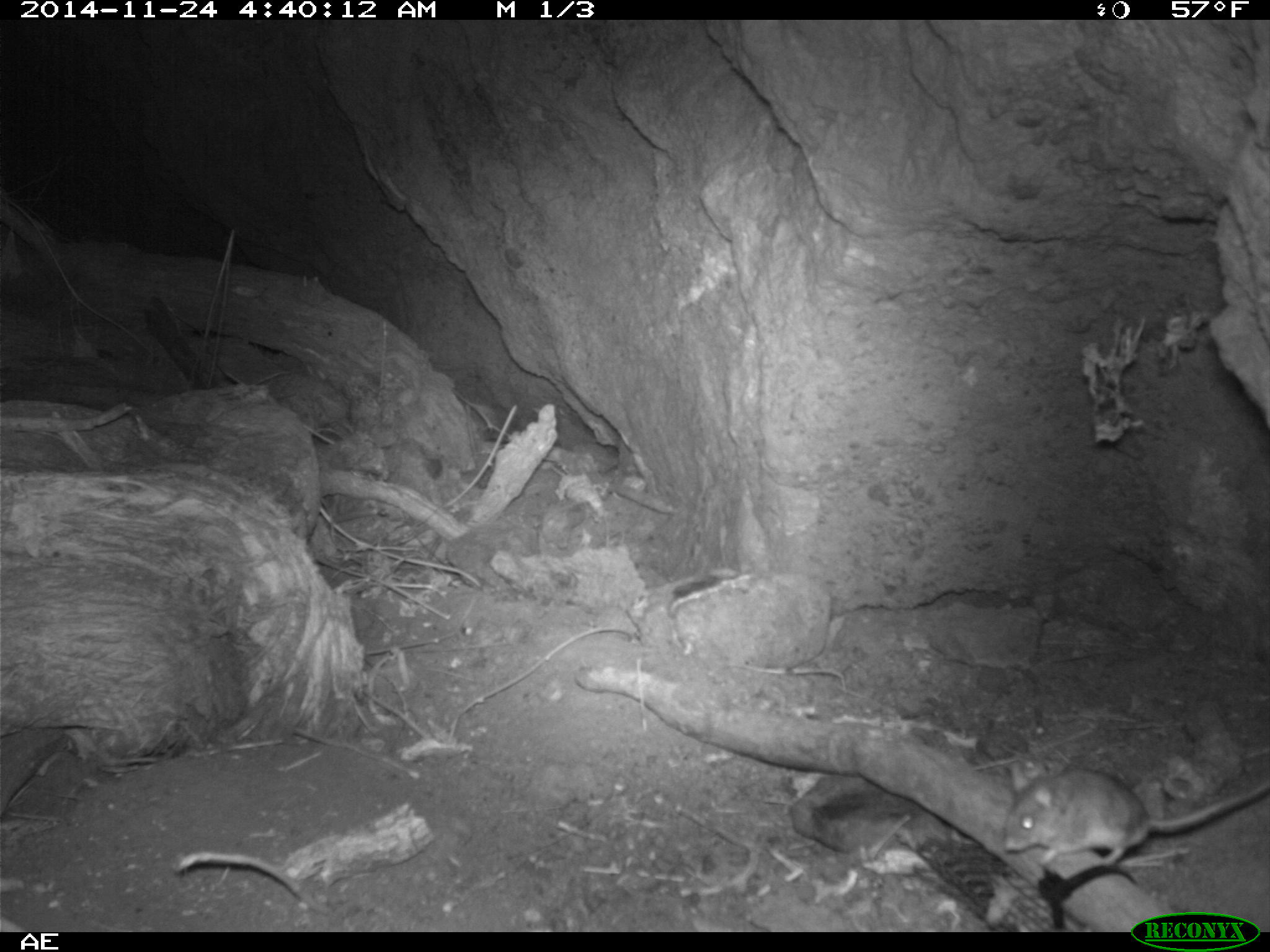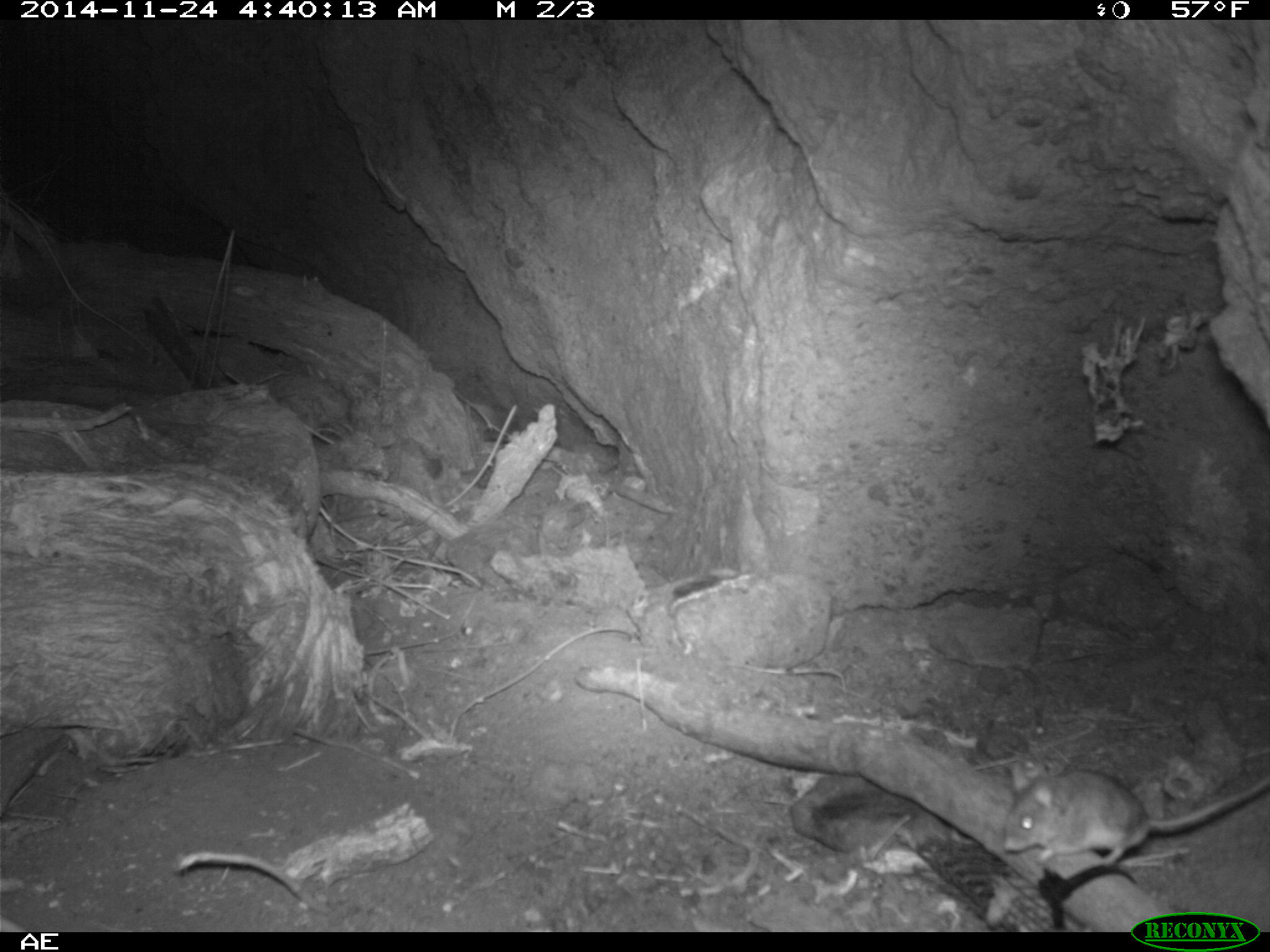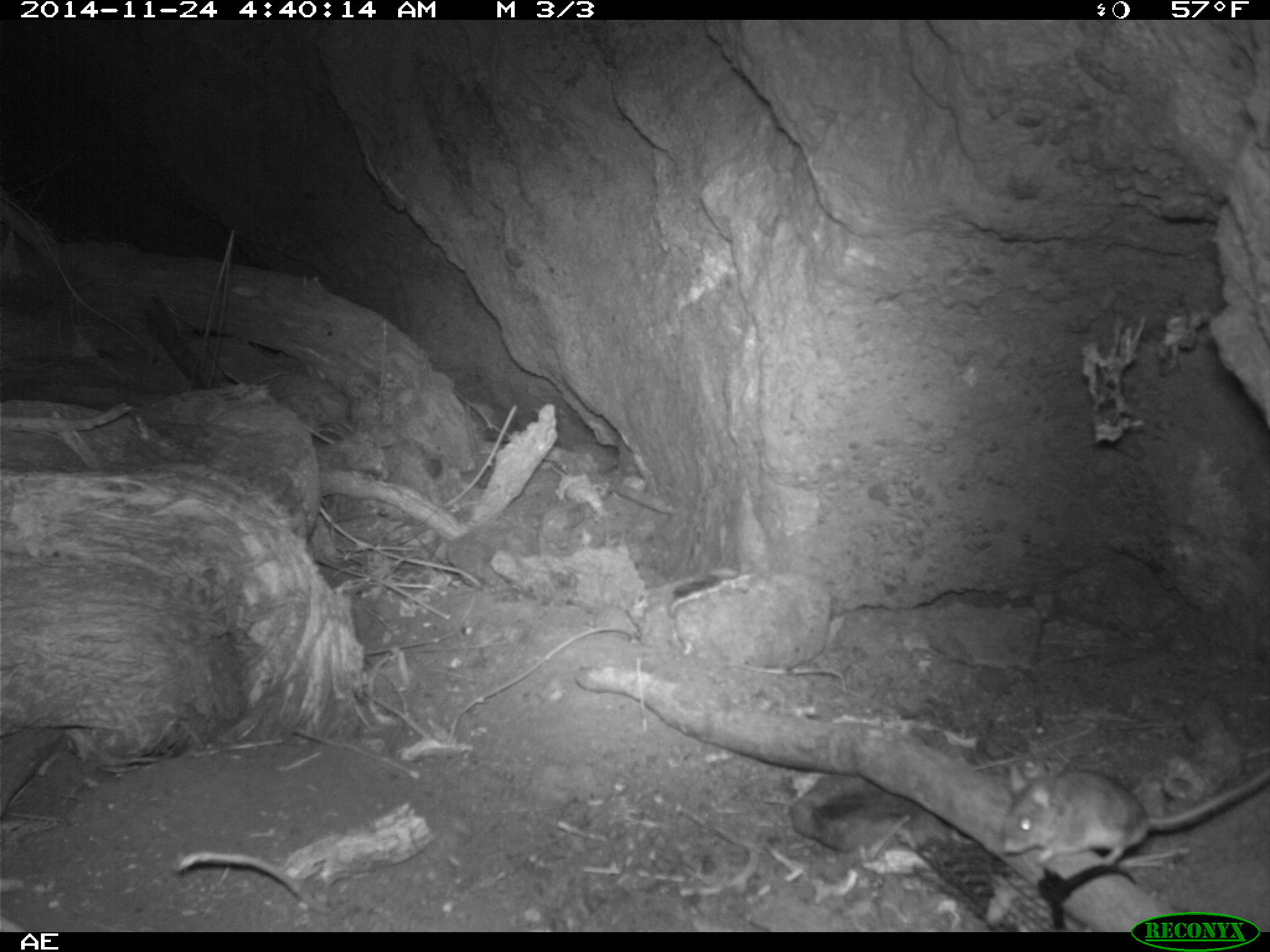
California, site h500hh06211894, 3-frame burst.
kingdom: Animalia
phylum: Chordata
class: Mammalia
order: Rodentia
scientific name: Rodentia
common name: rodent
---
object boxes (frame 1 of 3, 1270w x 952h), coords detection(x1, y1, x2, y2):
rodent: detection(1001, 758, 1269, 868)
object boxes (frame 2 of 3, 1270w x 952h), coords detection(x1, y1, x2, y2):
rodent: detection(1001, 757, 1269, 866)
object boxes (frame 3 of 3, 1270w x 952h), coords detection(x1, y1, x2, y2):
rodent: detection(1000, 764, 1269, 870)